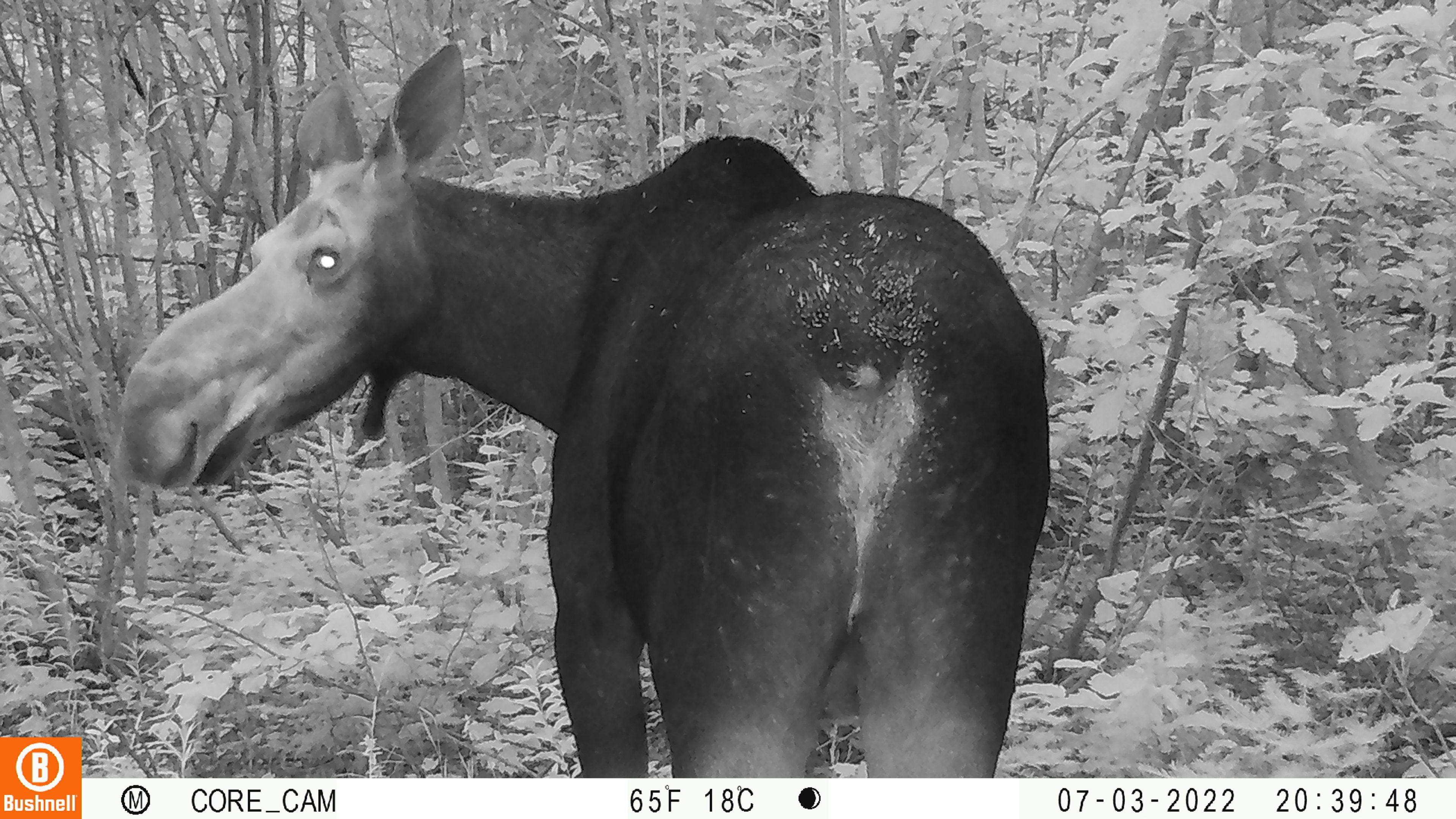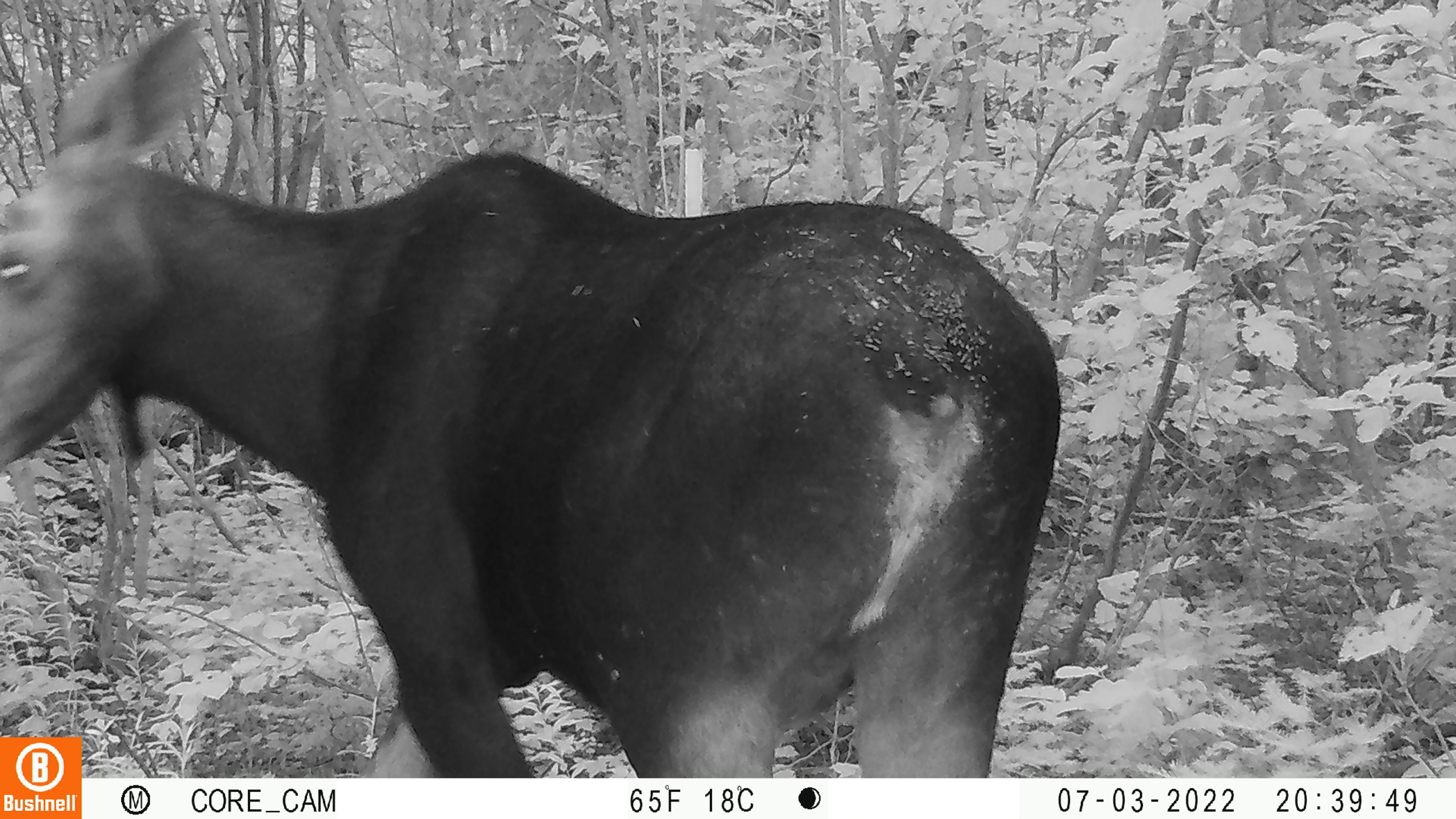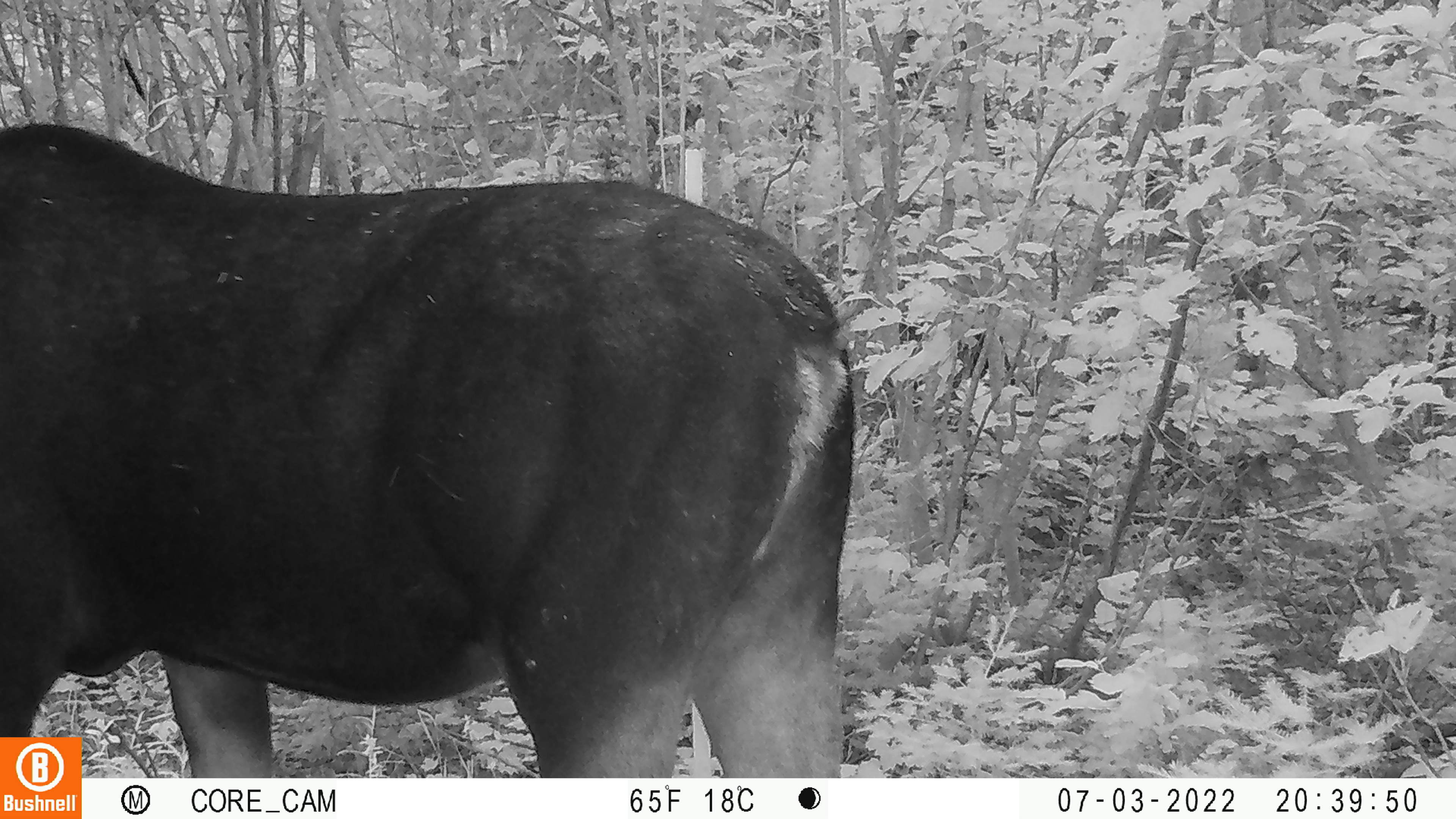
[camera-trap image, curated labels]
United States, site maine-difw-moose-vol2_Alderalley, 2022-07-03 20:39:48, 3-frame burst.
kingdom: Animalia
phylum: Chordata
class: Mammalia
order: Artiodactyla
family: Cervidae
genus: Alces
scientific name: Alces alces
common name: moose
Moose (Alces alces).